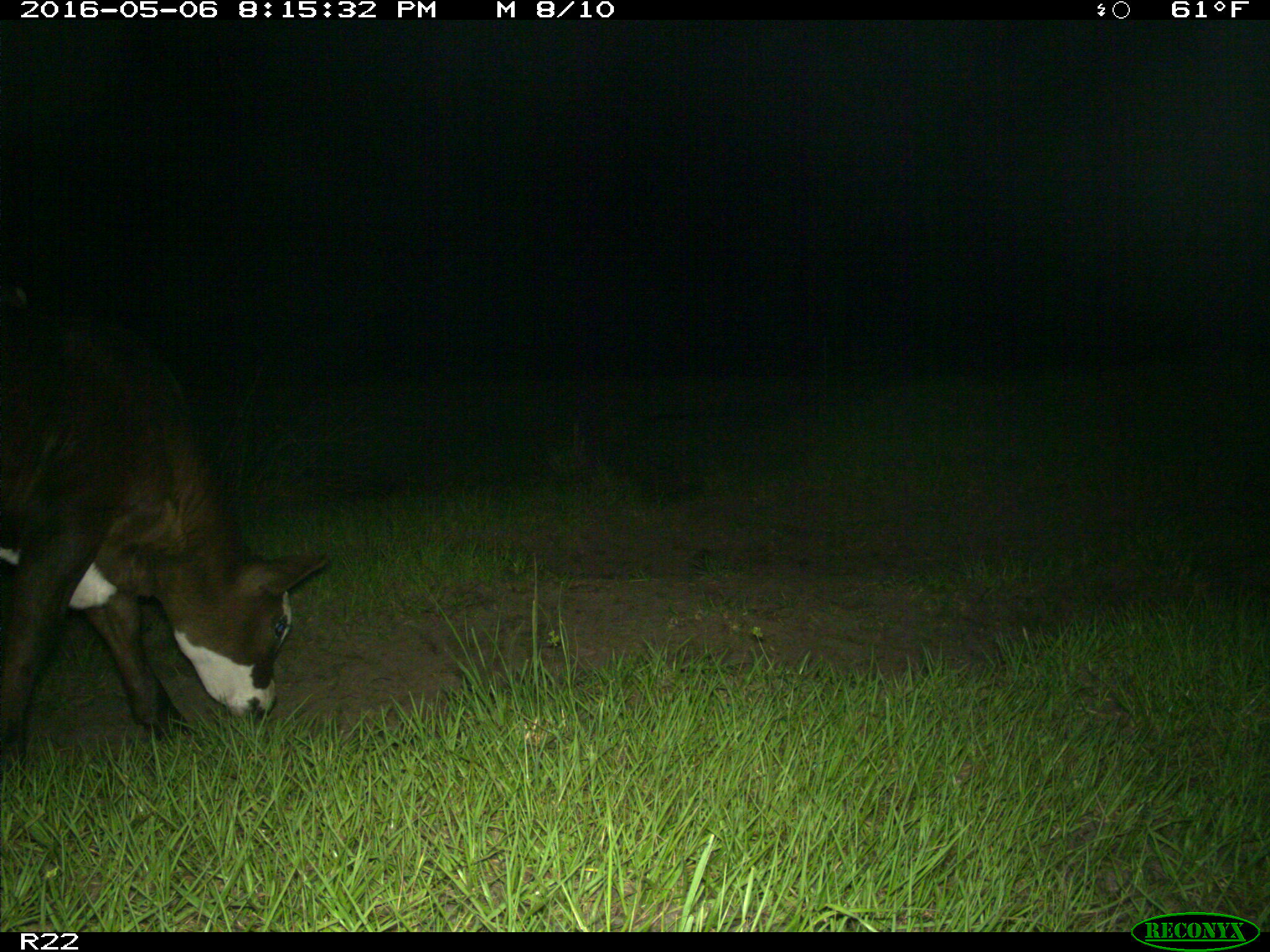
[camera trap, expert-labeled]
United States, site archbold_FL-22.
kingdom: Animalia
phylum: Chordata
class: Mammalia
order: Artiodactyla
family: Bovidae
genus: Bos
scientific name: Bos taurus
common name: domestic cow